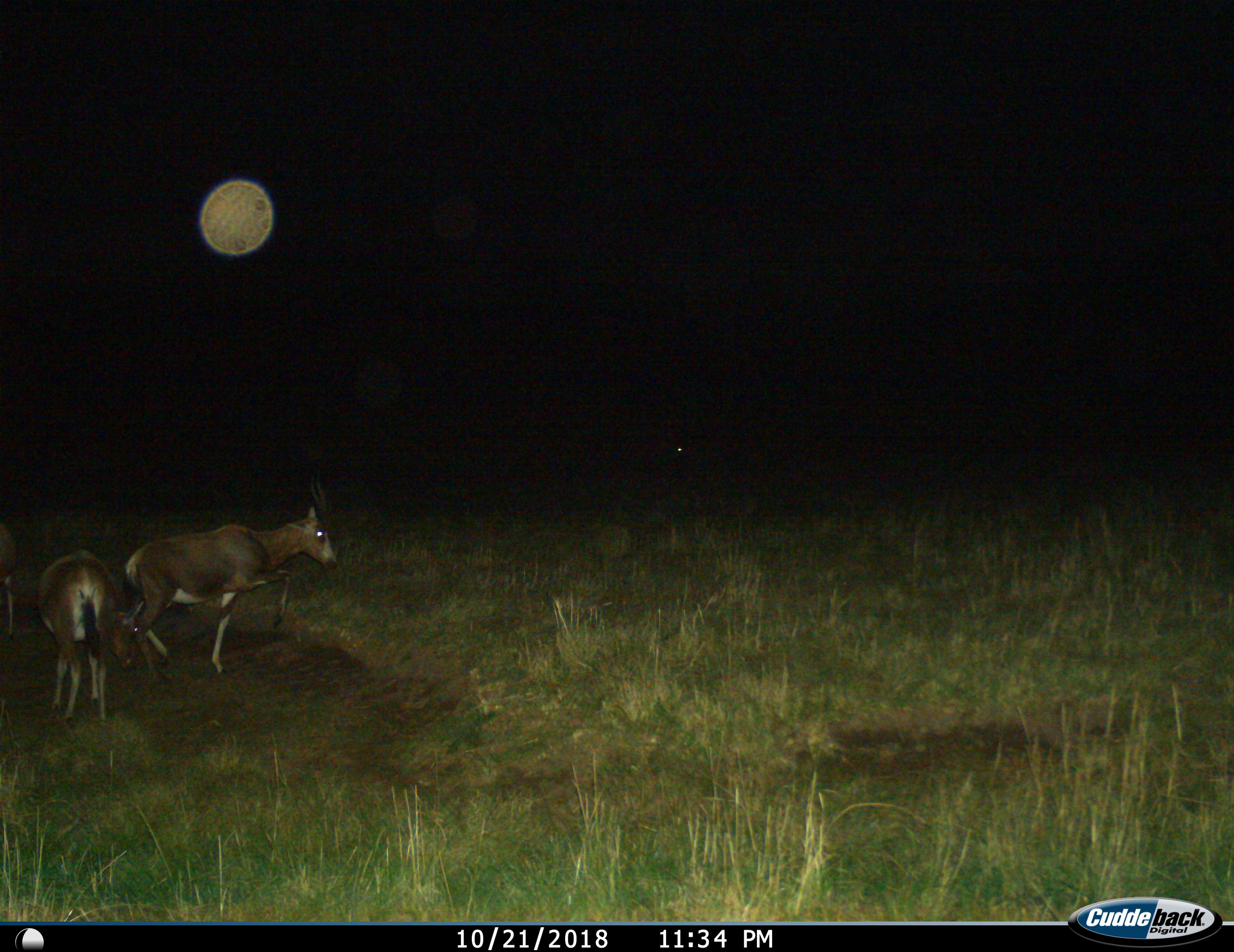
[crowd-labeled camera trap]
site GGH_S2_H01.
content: unidentified animal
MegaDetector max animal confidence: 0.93